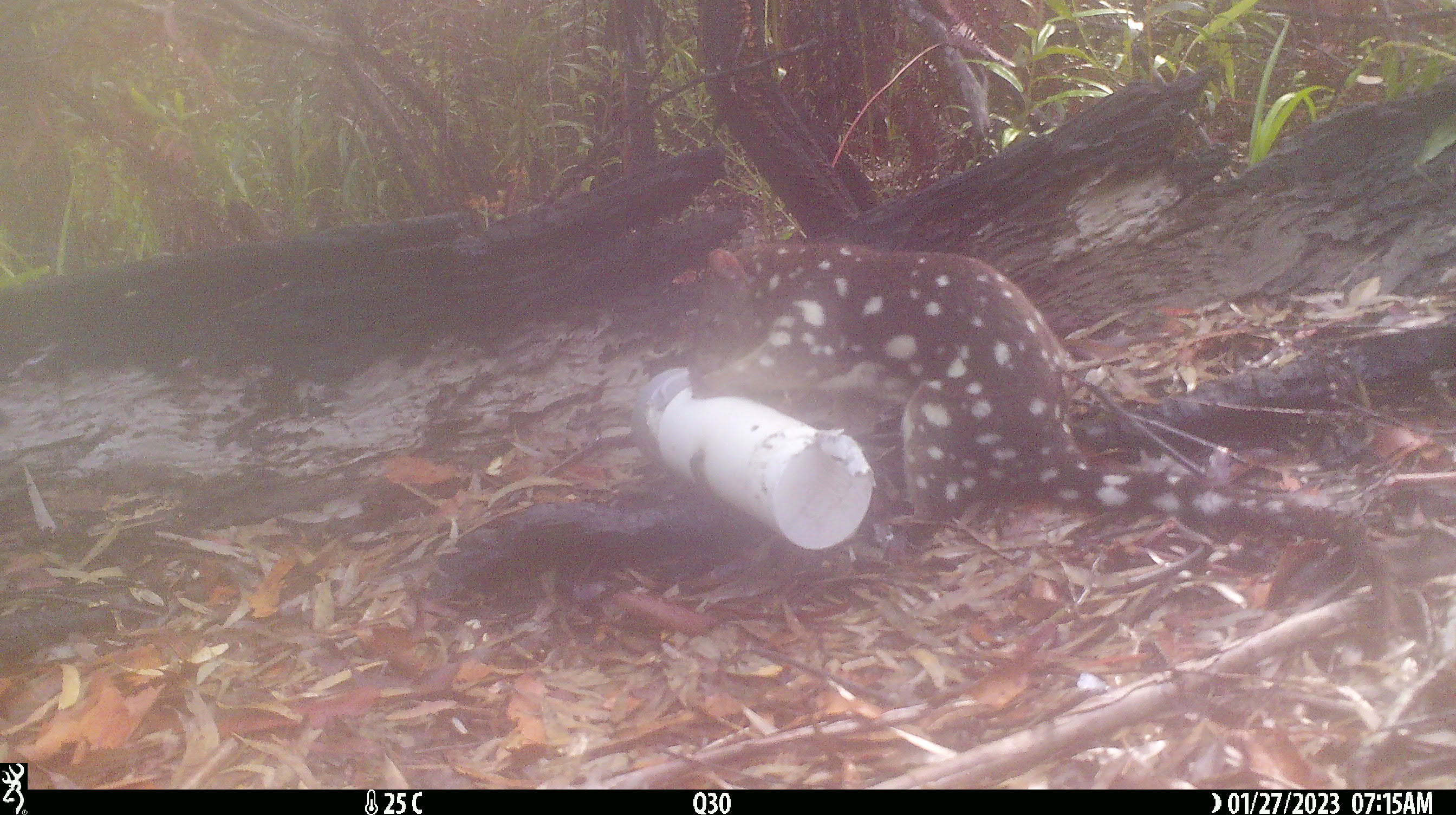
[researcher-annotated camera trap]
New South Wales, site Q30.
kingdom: Animalia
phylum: Chordata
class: Mammalia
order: Dasyuromorphia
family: Dasyuridae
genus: Dasyurus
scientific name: Dasyurus maculatus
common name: spotted-tailed quoll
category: quoll